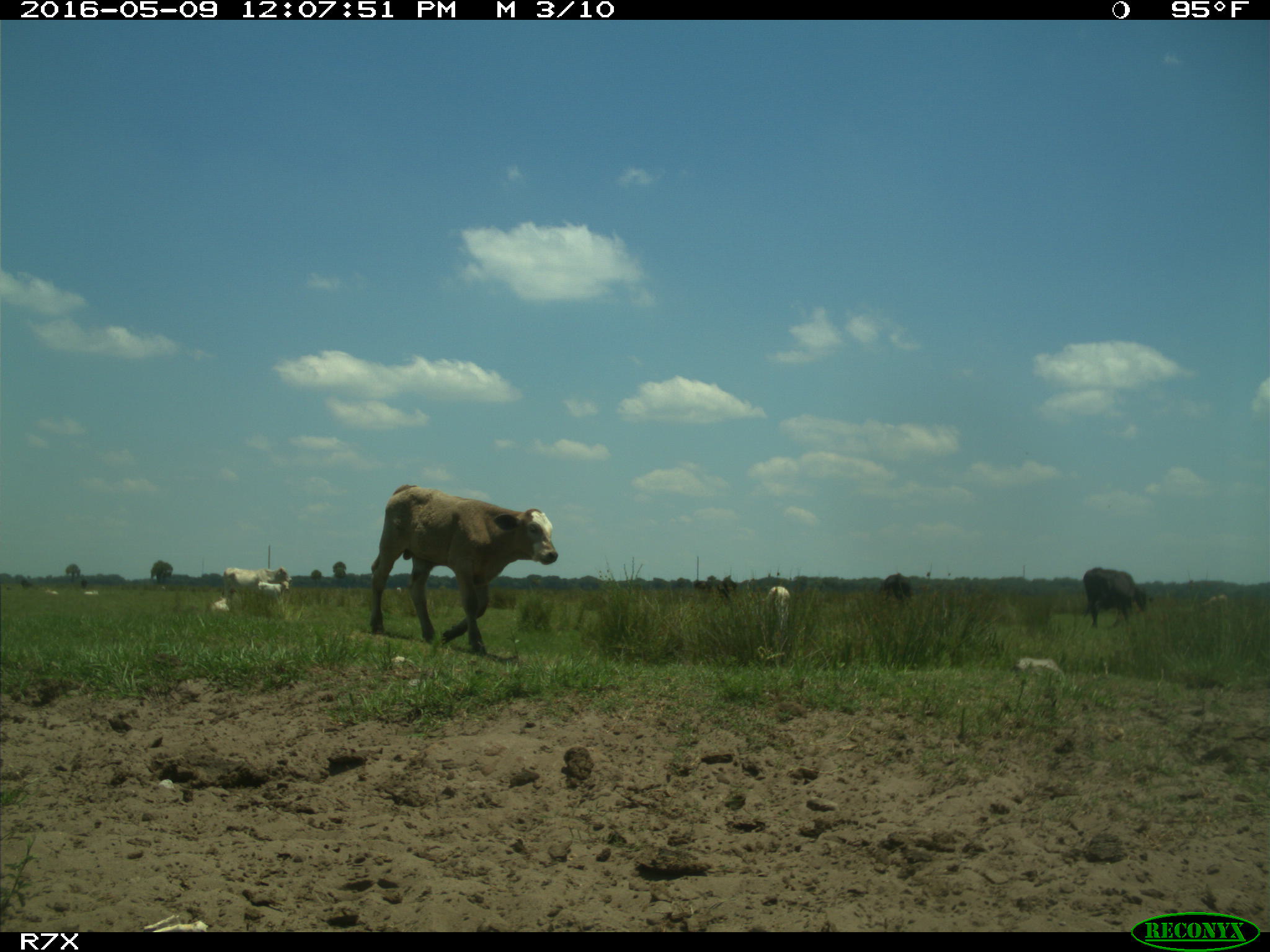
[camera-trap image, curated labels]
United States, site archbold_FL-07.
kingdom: Animalia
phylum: Chordata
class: Mammalia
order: Artiodactyla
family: Bovidae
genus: Bos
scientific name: Bos taurus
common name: domestic cow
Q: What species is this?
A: Bos taurus (domestic cow).